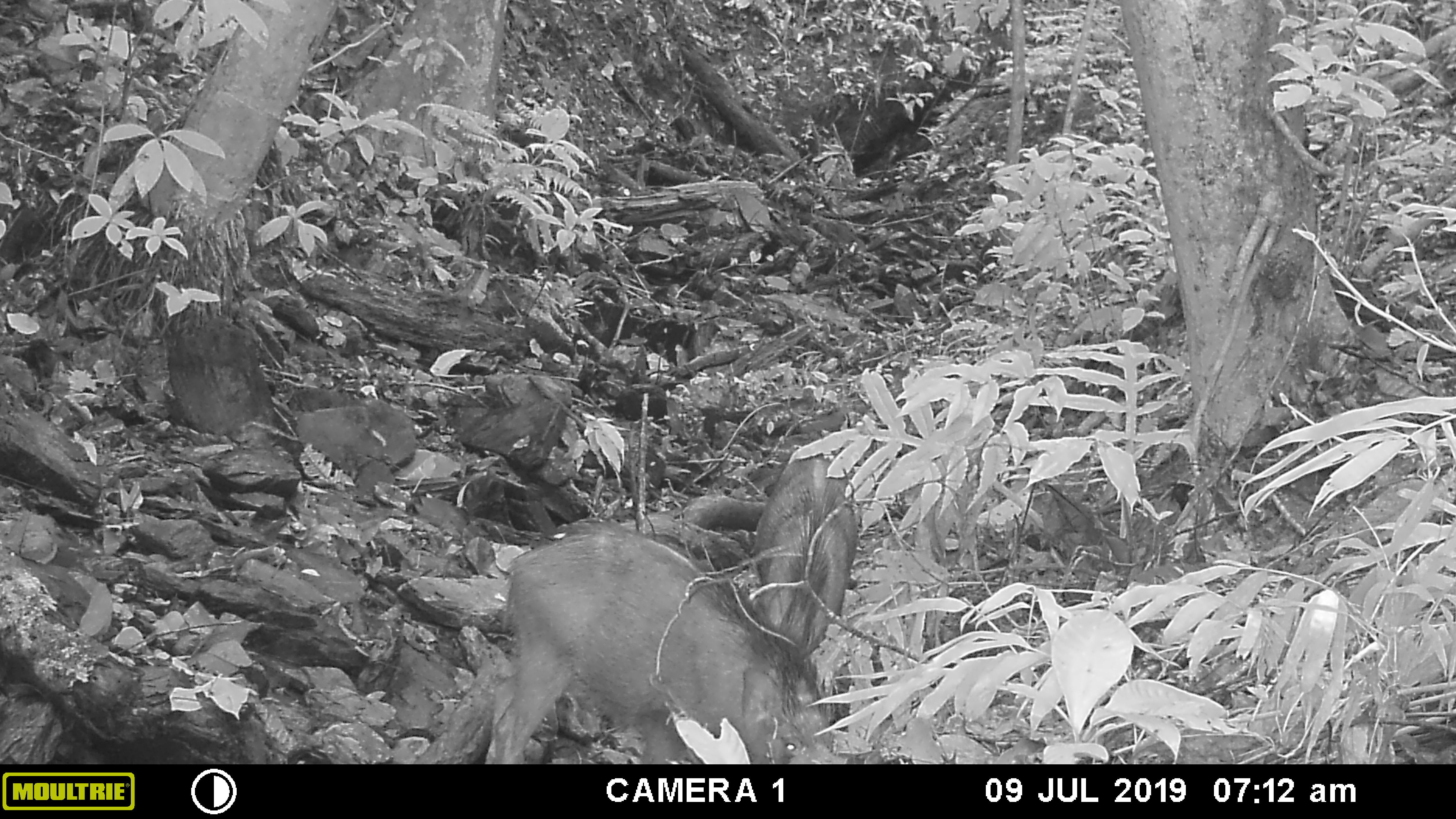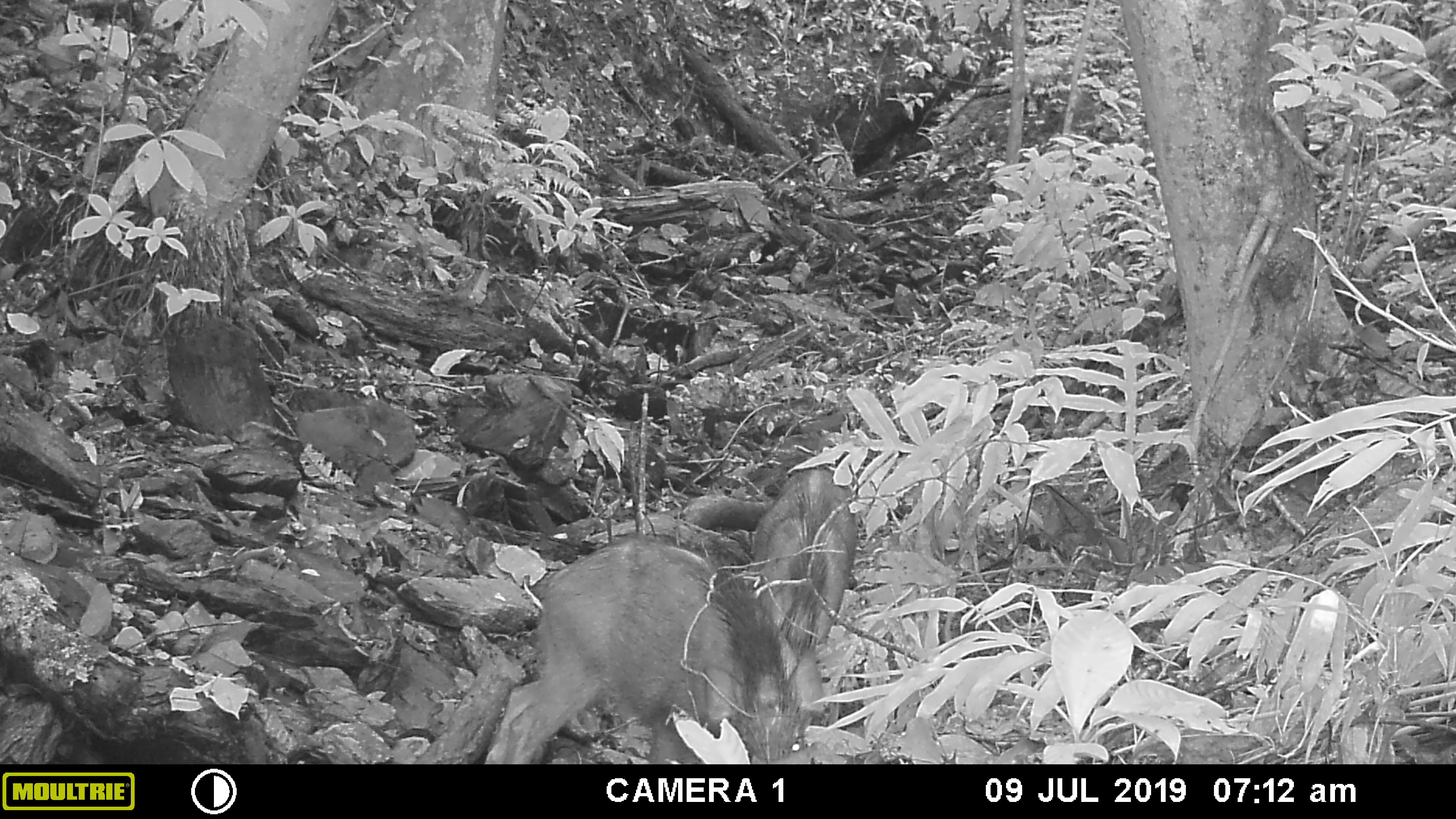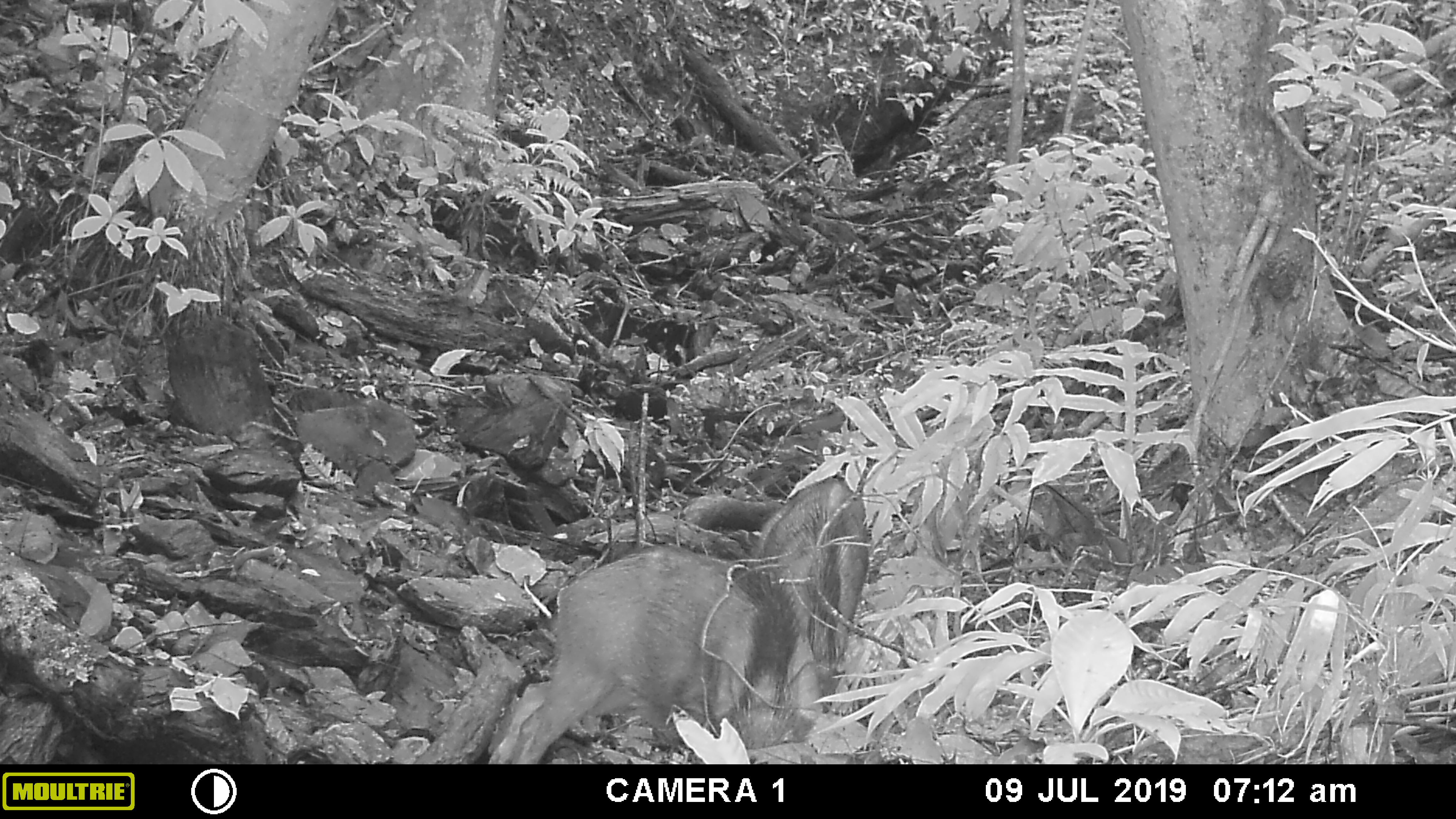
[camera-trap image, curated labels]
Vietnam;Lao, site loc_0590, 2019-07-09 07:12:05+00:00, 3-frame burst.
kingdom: Animalia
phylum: Chordata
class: Mammalia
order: Artiodactyla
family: Suidae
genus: Sus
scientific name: Sus scrofa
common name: eurasian wild pig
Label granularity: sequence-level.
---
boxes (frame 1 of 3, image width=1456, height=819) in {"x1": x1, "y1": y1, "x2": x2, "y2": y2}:
eurasian wild pig: {"x1": 478, "y1": 516, "x2": 839, "y2": 764}; {"x1": 749, "y1": 451, "x2": 859, "y2": 668}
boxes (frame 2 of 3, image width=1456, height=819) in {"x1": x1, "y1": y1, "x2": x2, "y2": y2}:
eurasian wild pig: {"x1": 500, "y1": 528, "x2": 825, "y2": 764}; {"x1": 749, "y1": 461, "x2": 858, "y2": 668}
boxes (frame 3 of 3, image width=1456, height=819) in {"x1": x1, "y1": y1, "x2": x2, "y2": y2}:
eurasian wild pig: {"x1": 508, "y1": 540, "x2": 825, "y2": 764}; {"x1": 749, "y1": 474, "x2": 871, "y2": 712}